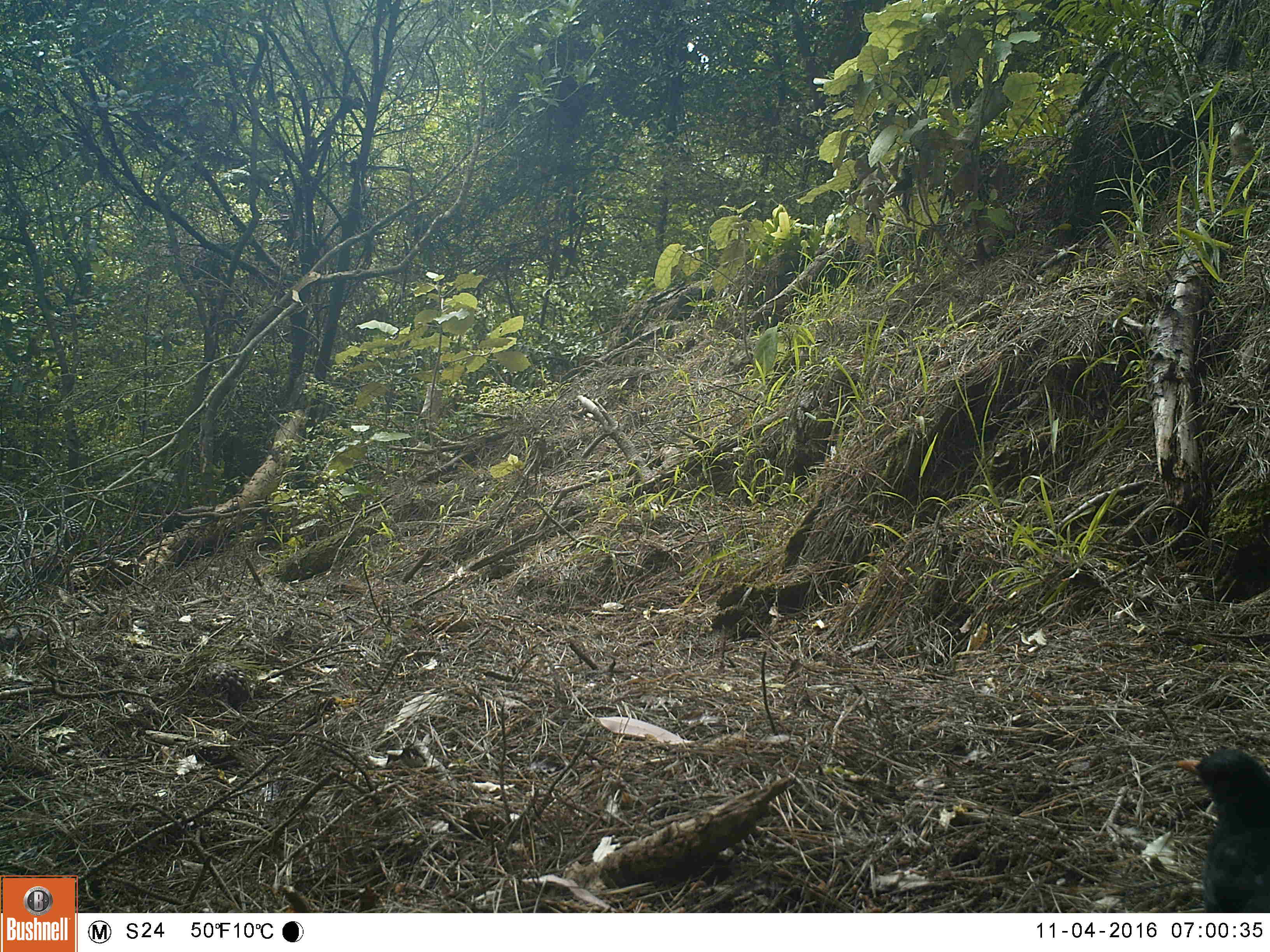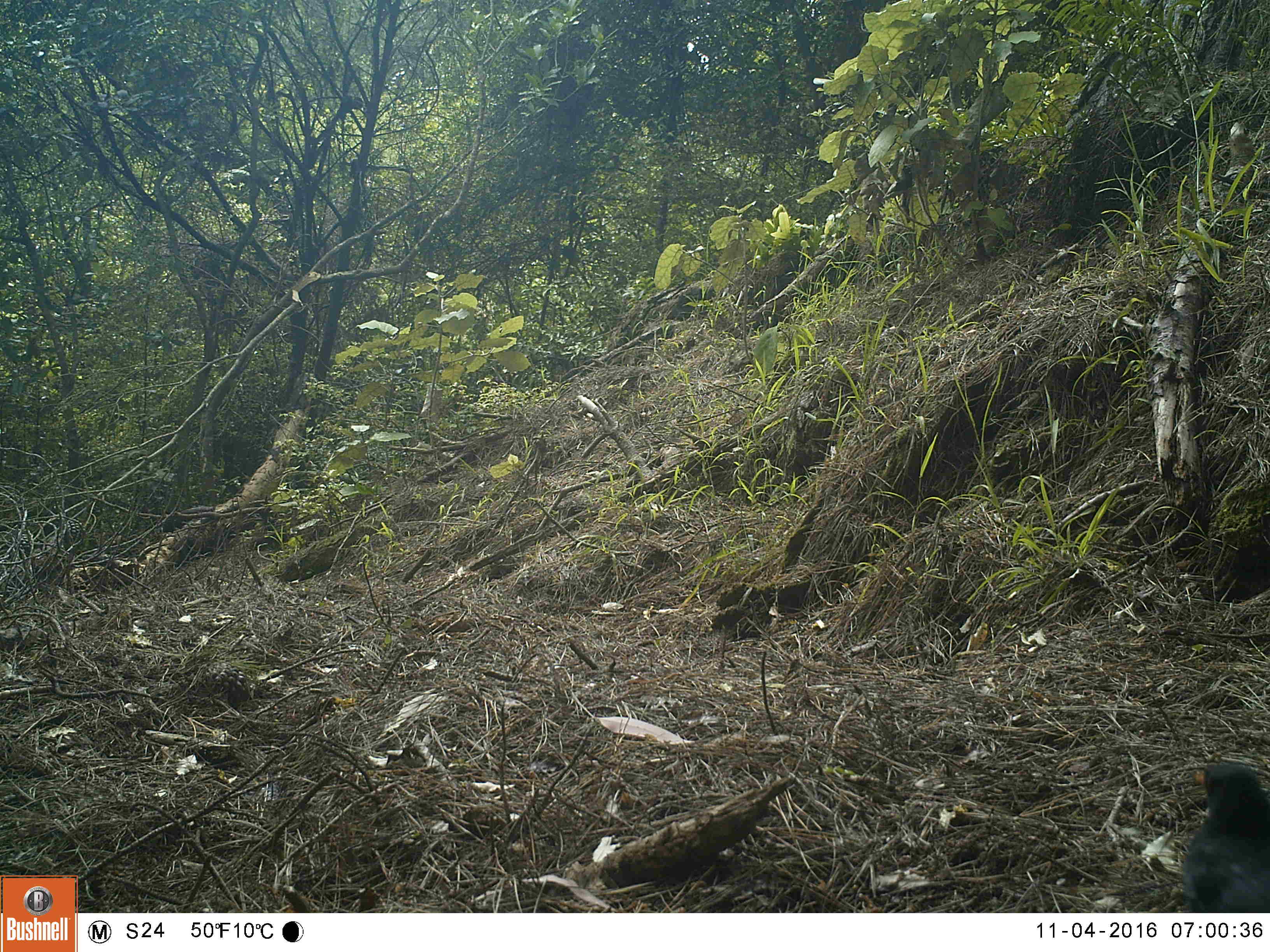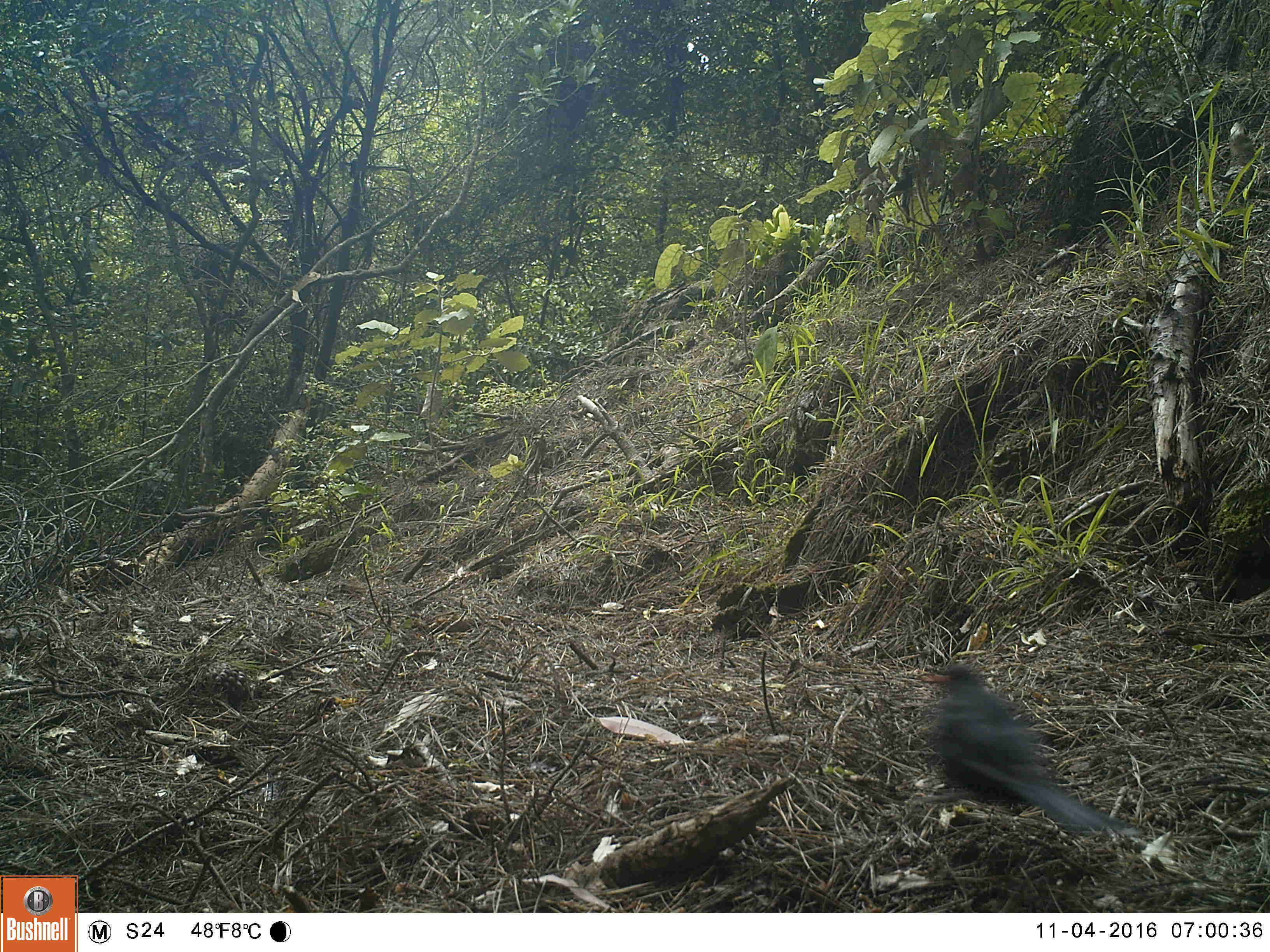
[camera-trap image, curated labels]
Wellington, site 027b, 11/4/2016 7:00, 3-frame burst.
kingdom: Animalia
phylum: Chordata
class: Aves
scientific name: Aves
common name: bird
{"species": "bird (Aves)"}